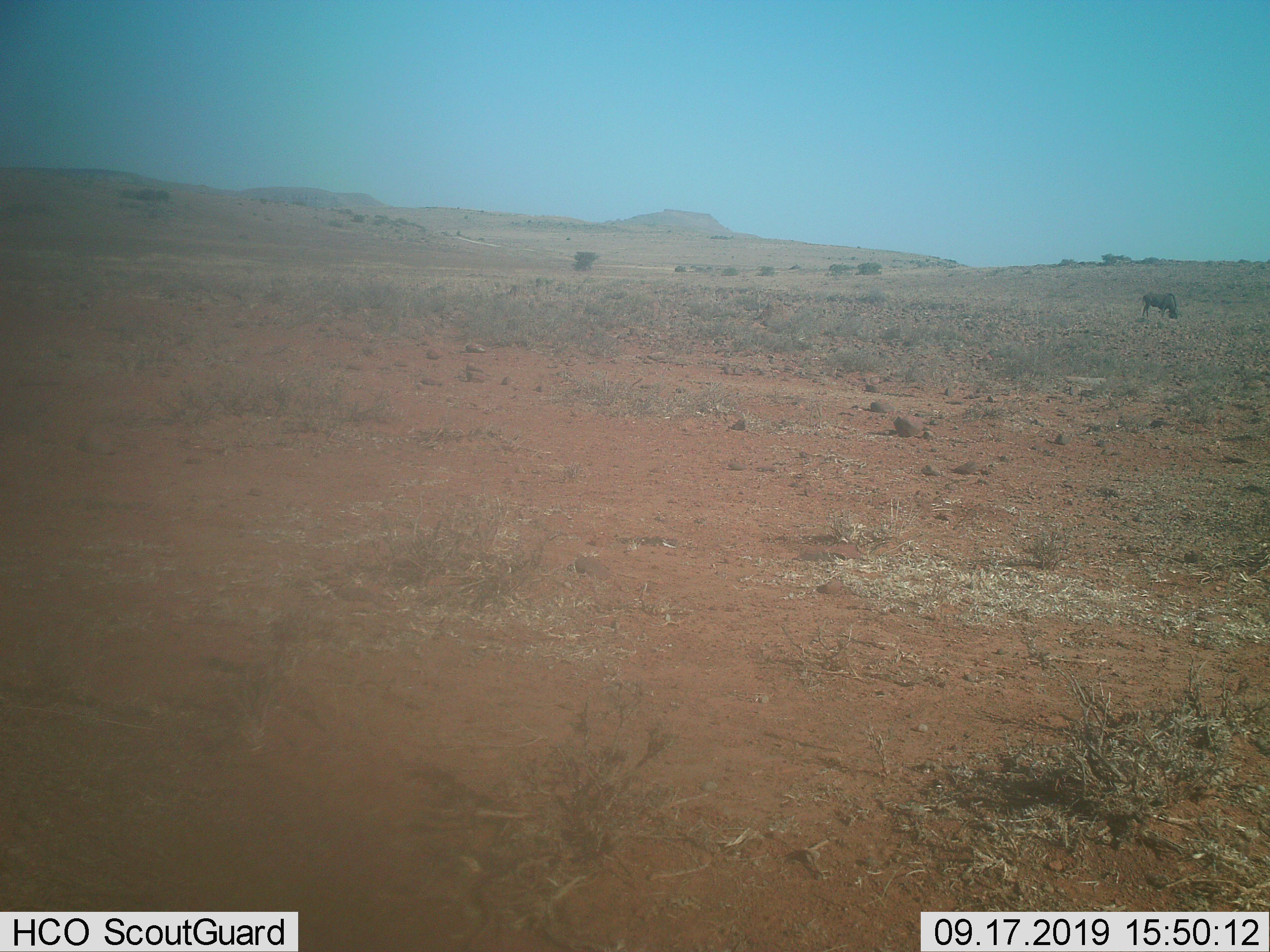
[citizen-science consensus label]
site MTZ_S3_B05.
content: unidentified animal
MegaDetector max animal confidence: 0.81